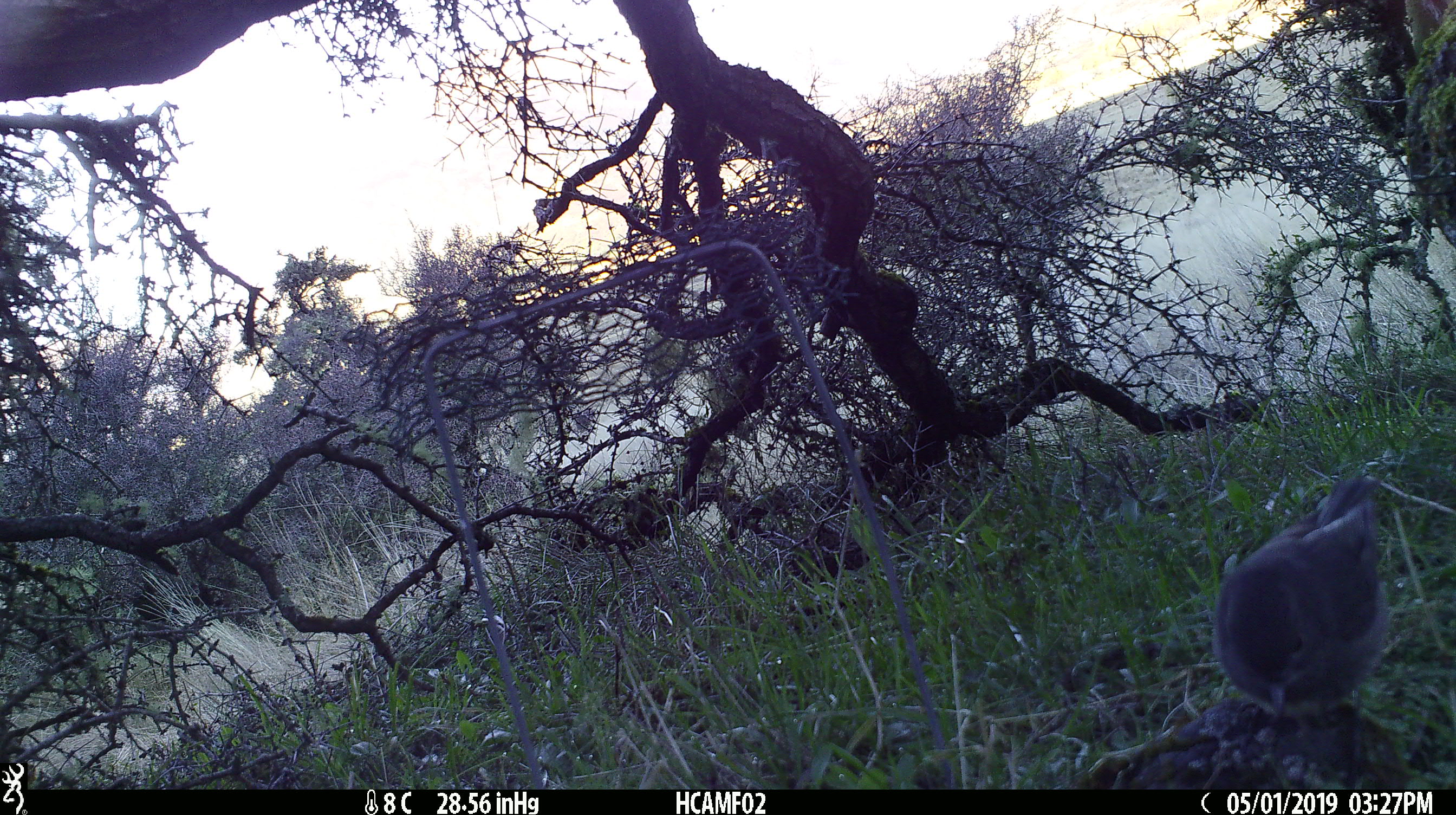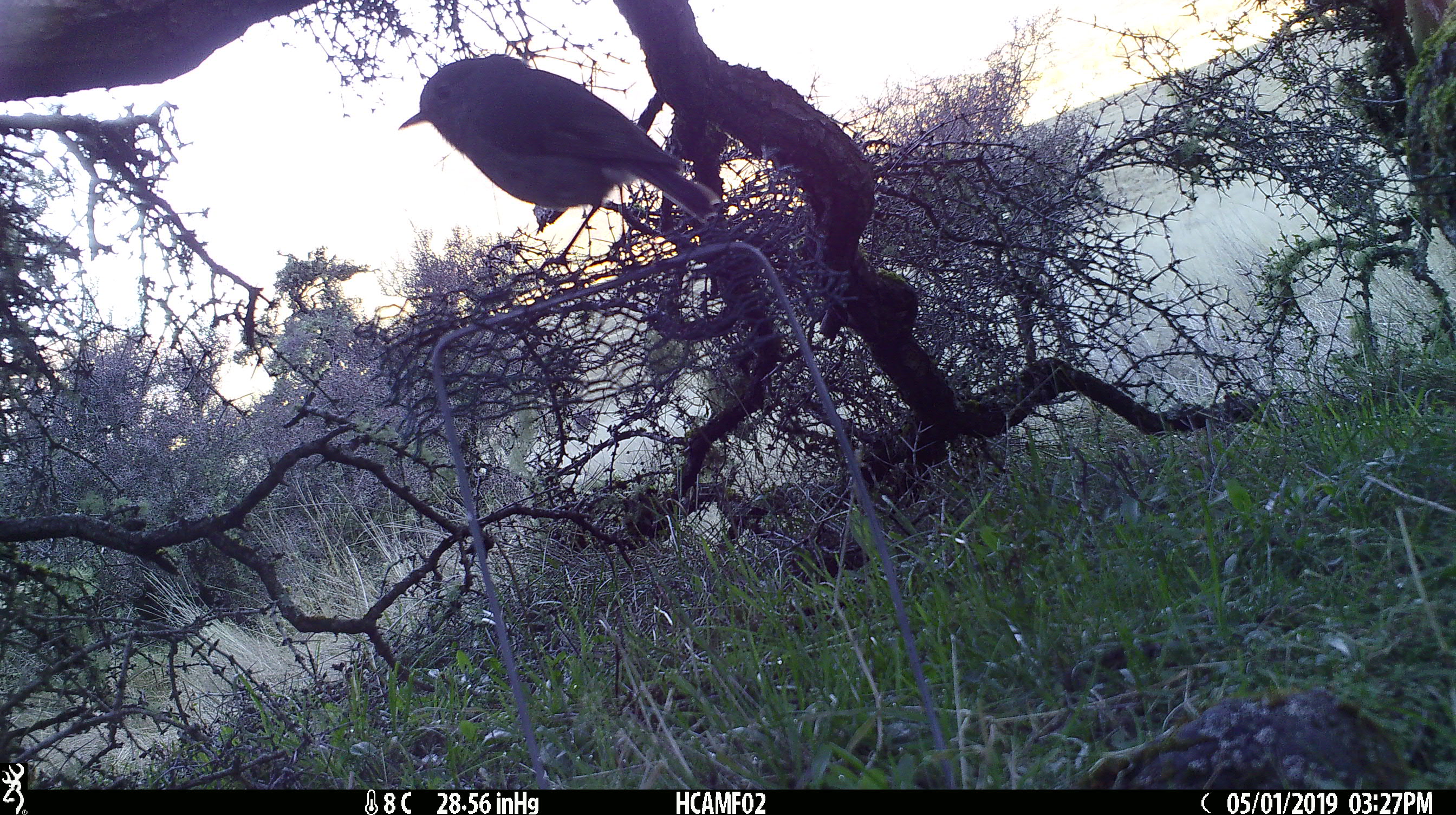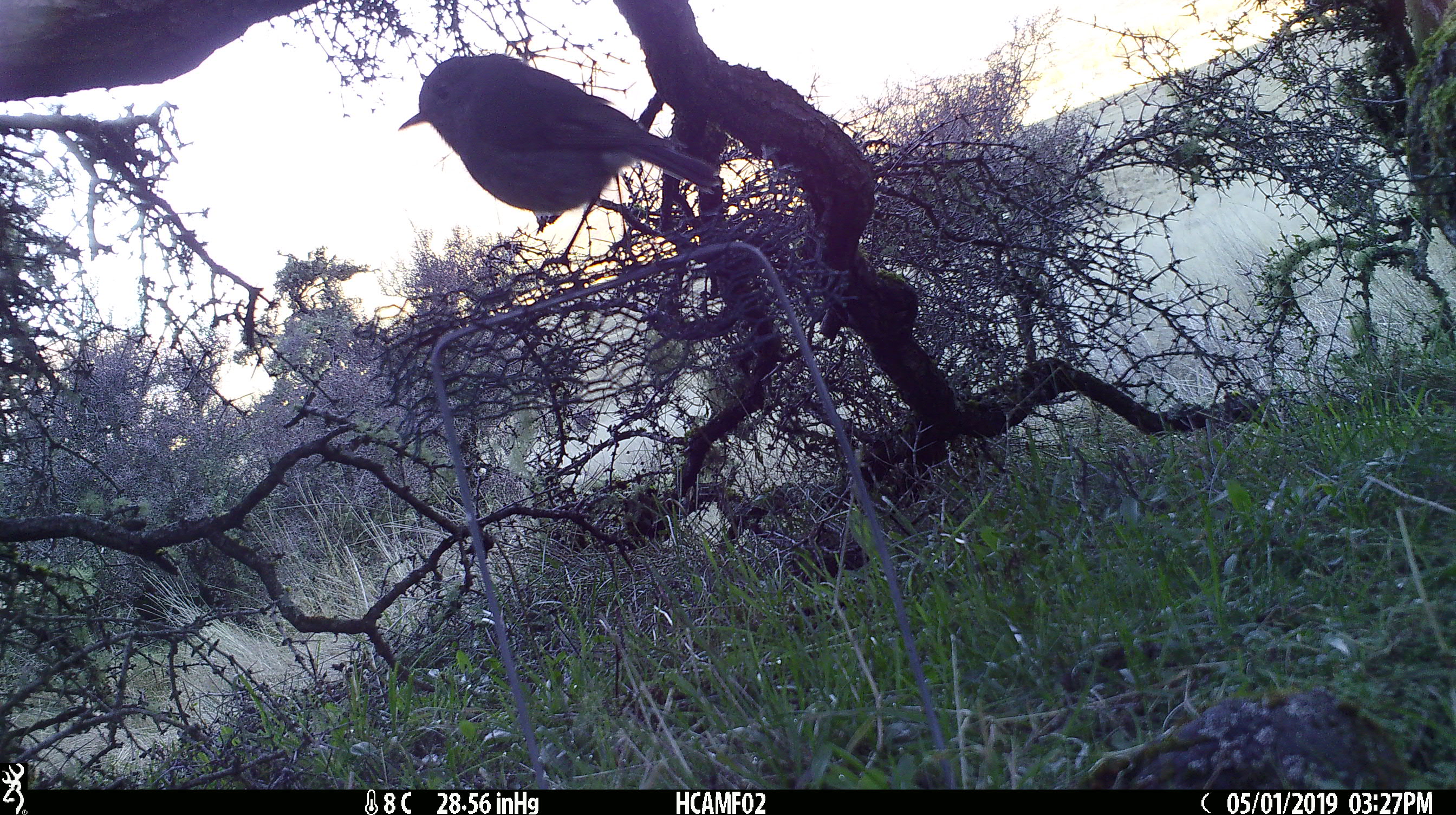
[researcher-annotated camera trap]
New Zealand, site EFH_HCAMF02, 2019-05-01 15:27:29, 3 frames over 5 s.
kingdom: Animalia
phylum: Chordata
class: Aves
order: Passeriformes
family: Petroicidae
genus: Petroica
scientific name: Petroica australis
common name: new zealand robin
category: robin